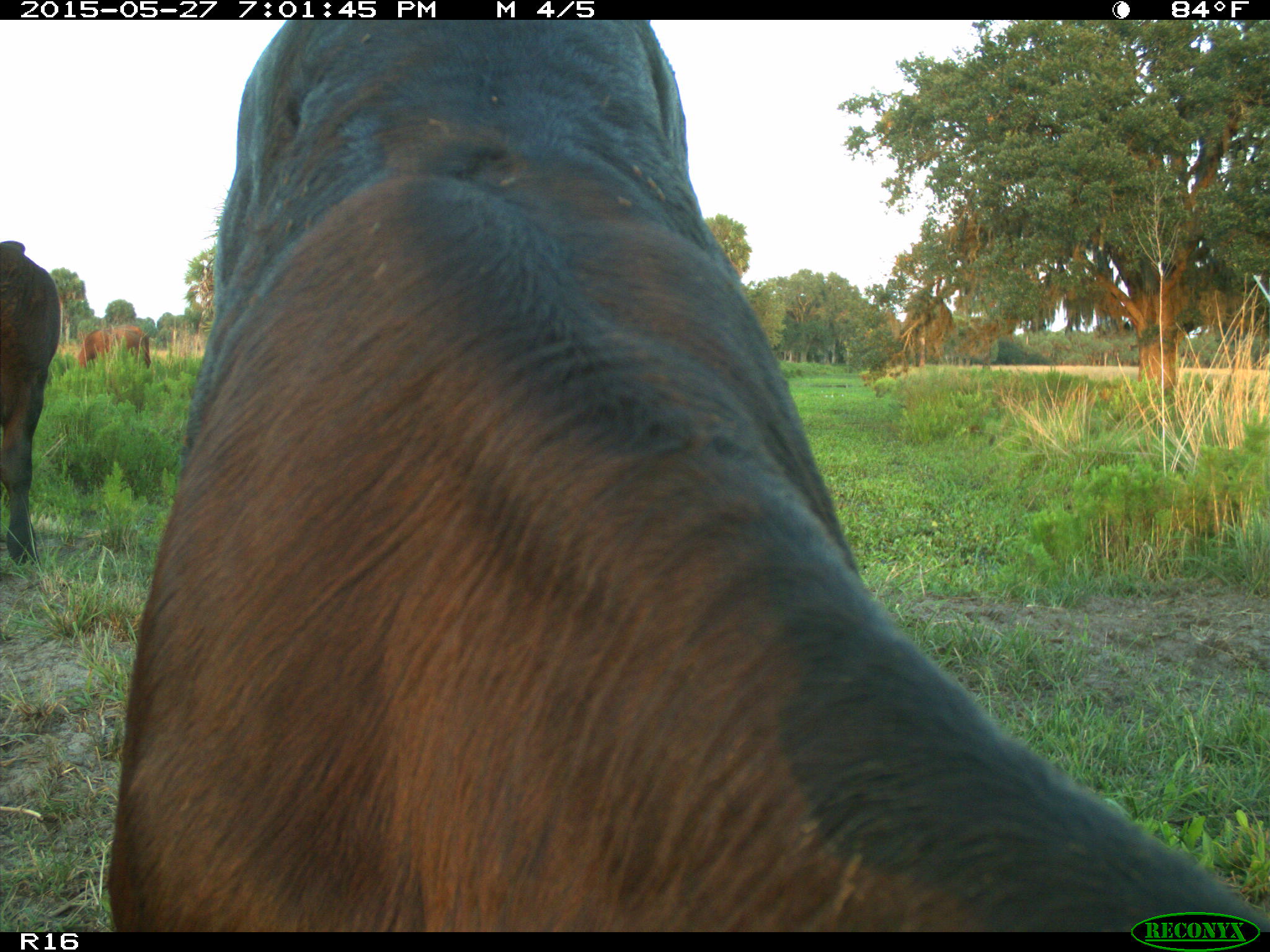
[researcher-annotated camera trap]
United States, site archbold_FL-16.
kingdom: Animalia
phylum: Chordata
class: Mammalia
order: Artiodactyla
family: Bovidae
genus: Bos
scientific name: Bos taurus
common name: domestic cow